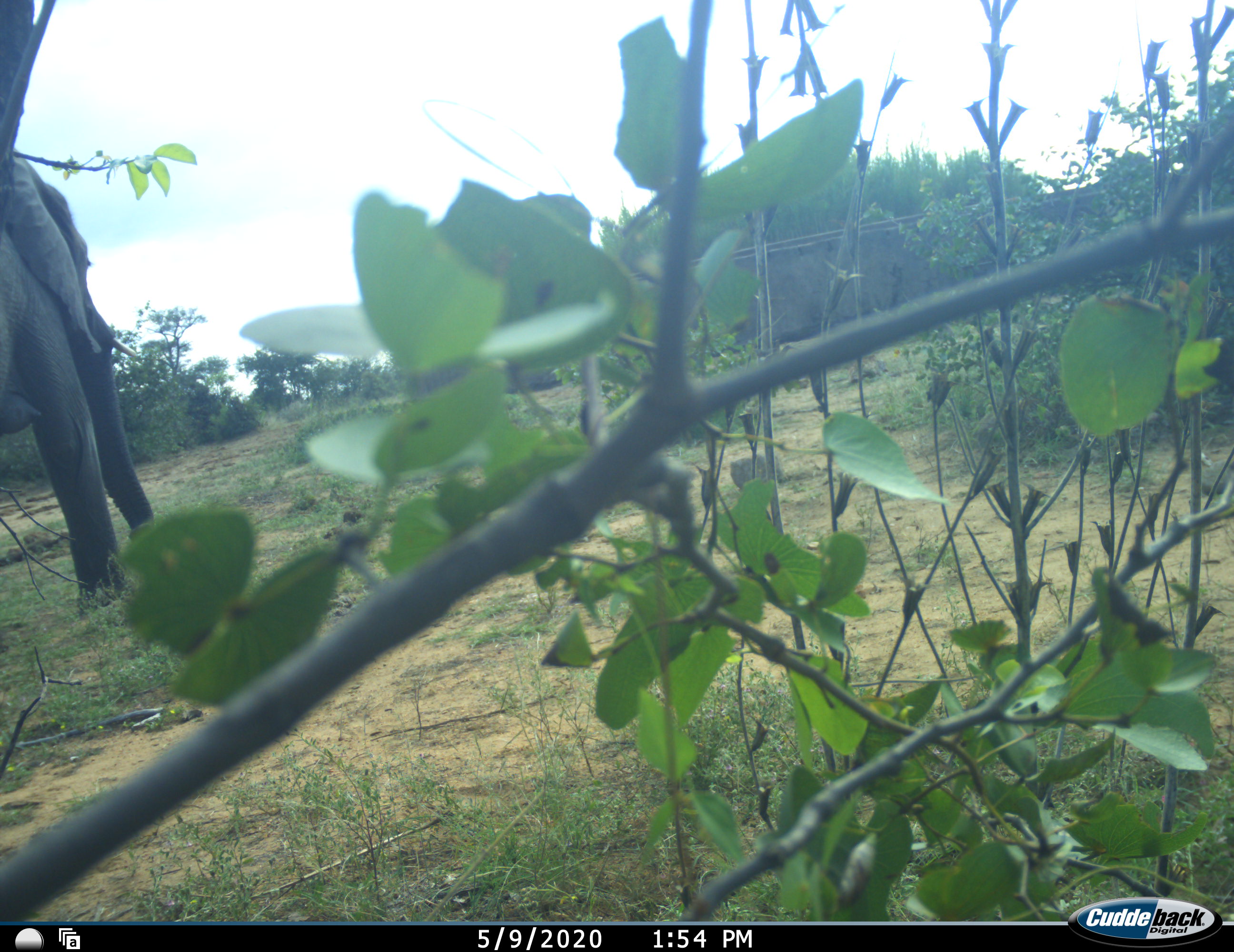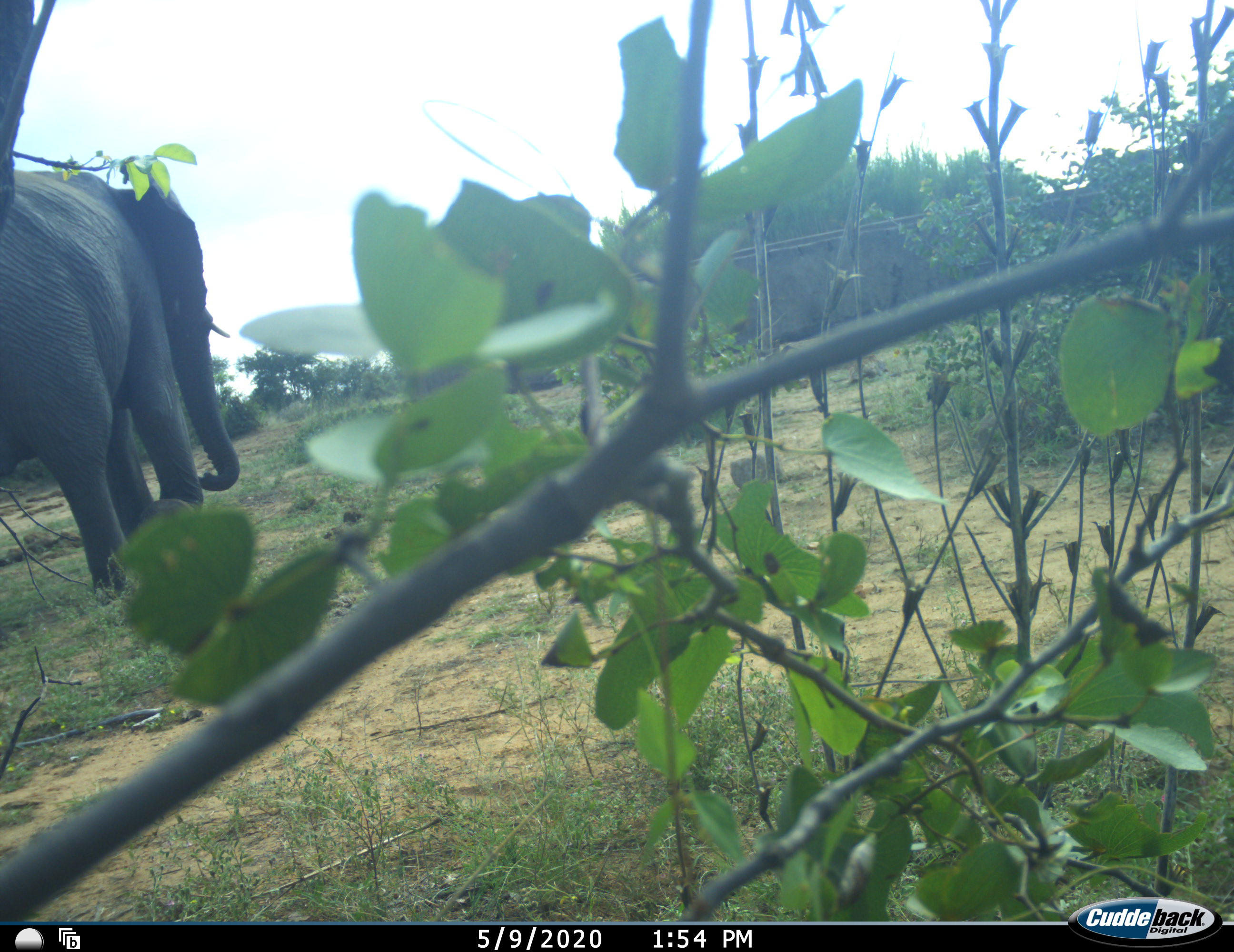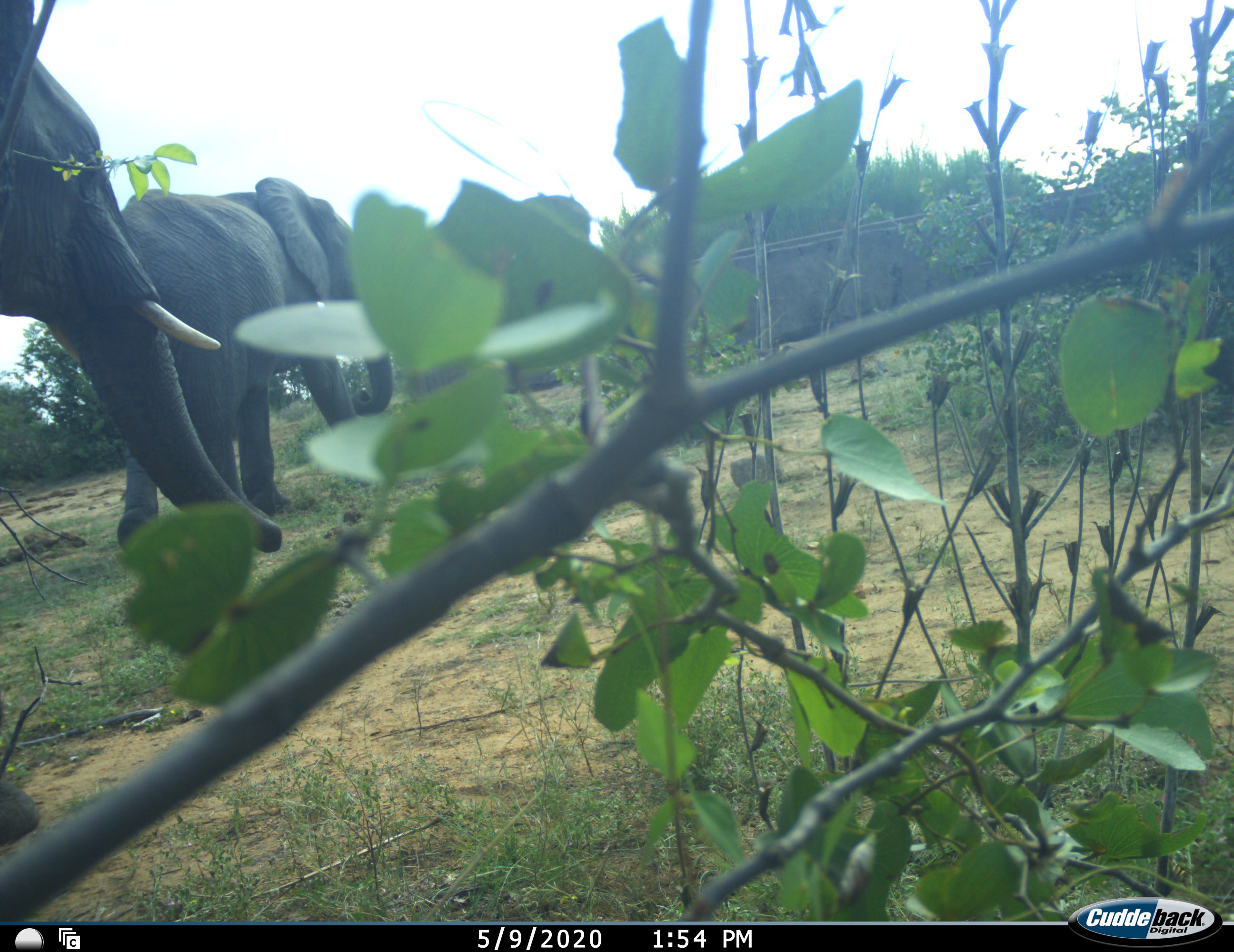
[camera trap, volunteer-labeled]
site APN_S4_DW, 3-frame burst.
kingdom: Animalia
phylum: Chordata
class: Mammalia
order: Proboscidea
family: Elephantidae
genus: Loxodonta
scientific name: Loxodonta africana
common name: african bush elephant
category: elephant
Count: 2.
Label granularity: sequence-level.